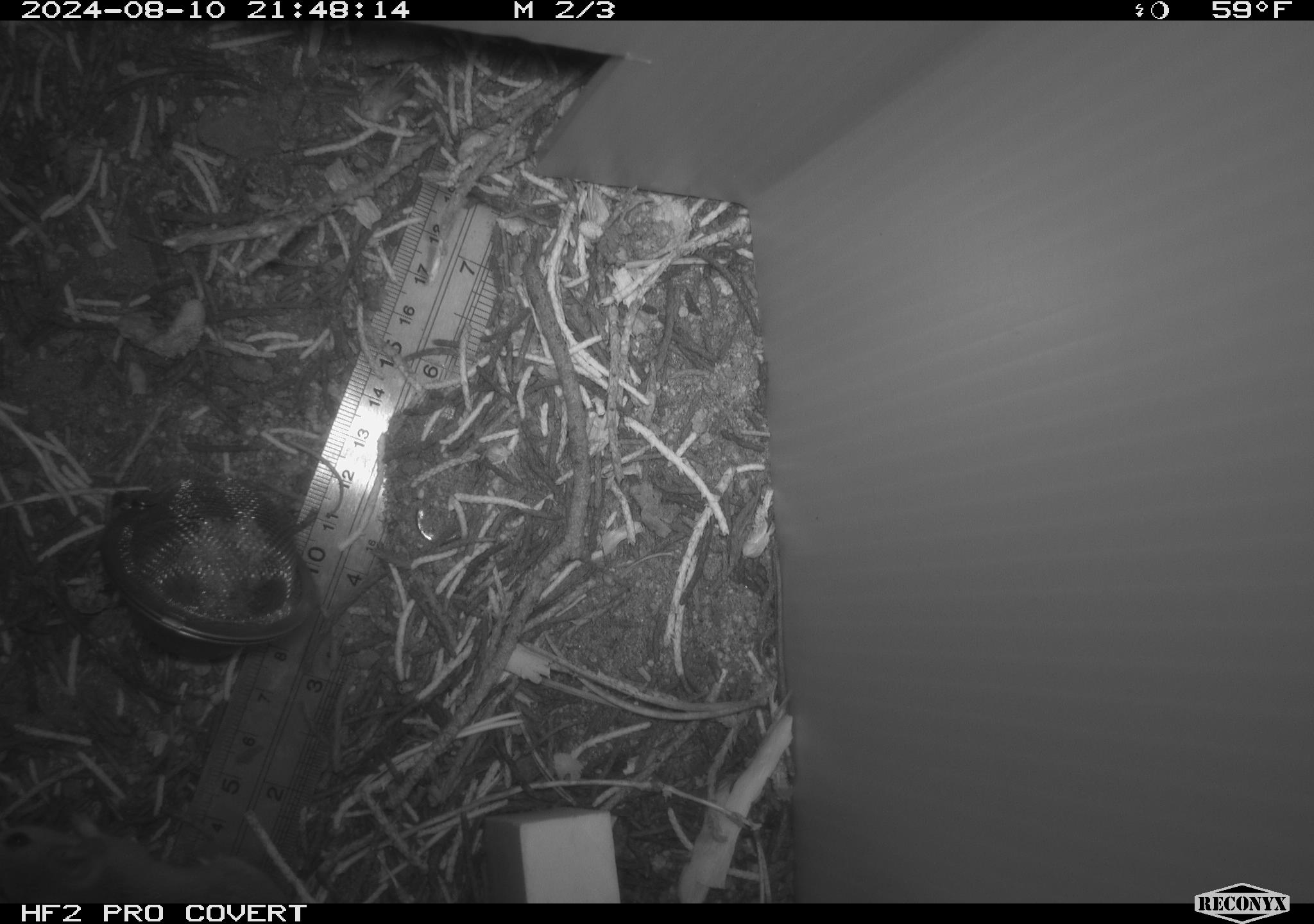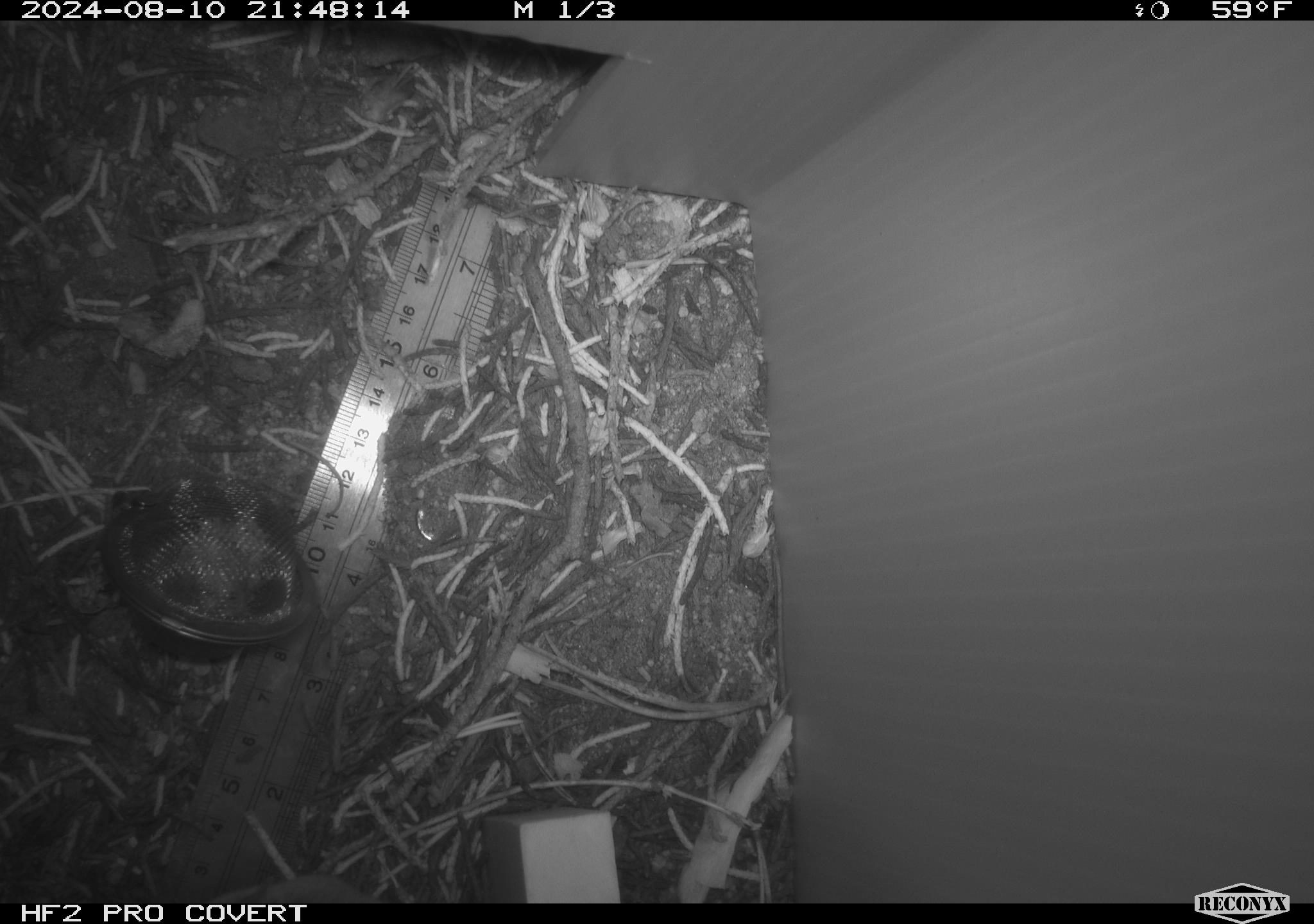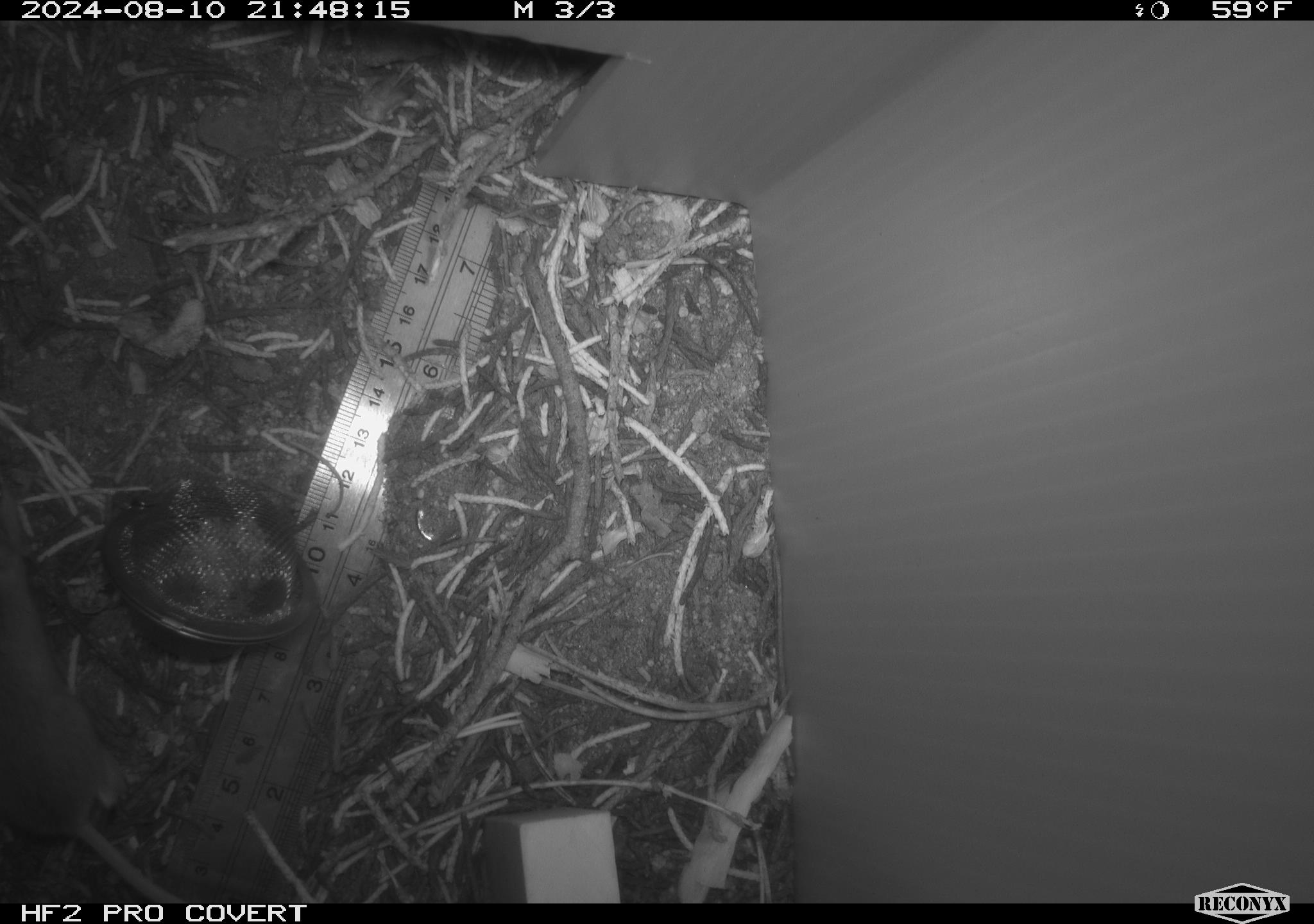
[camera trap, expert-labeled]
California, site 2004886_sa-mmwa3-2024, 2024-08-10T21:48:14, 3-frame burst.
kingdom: Animalia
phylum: Chordata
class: Mammalia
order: Rodentia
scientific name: Rodentia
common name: mouse species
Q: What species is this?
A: Mouse species (Rodentia).